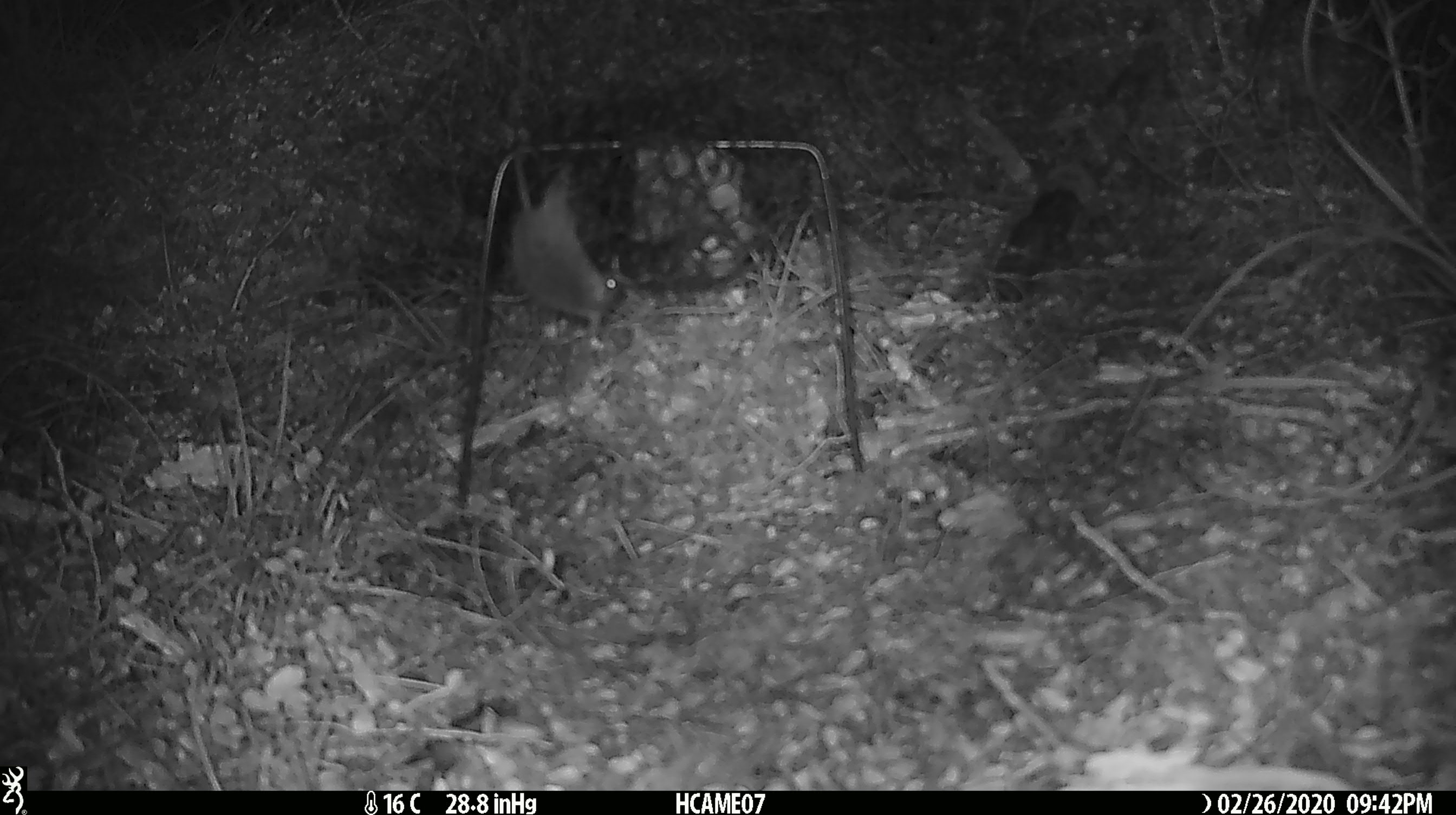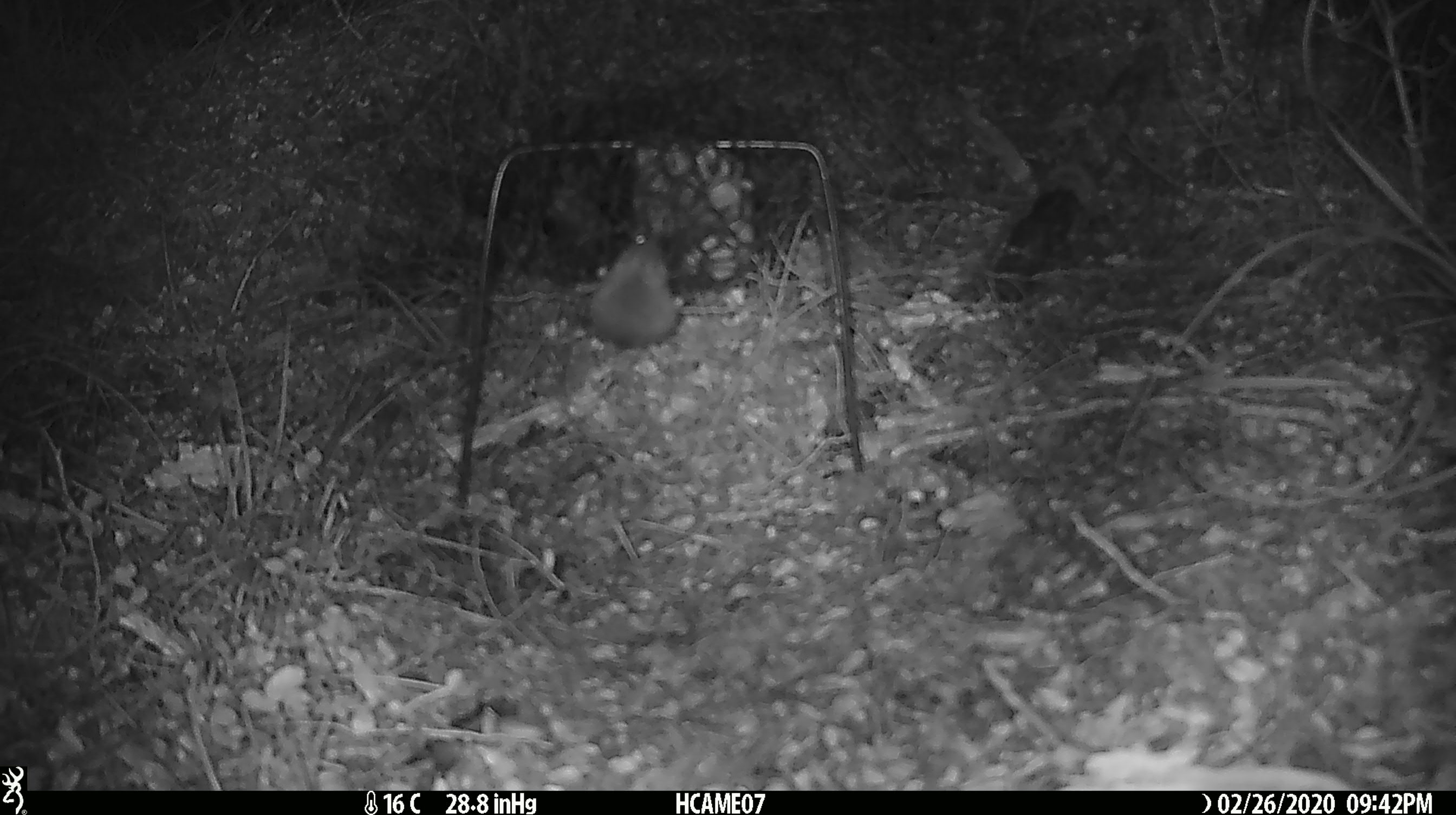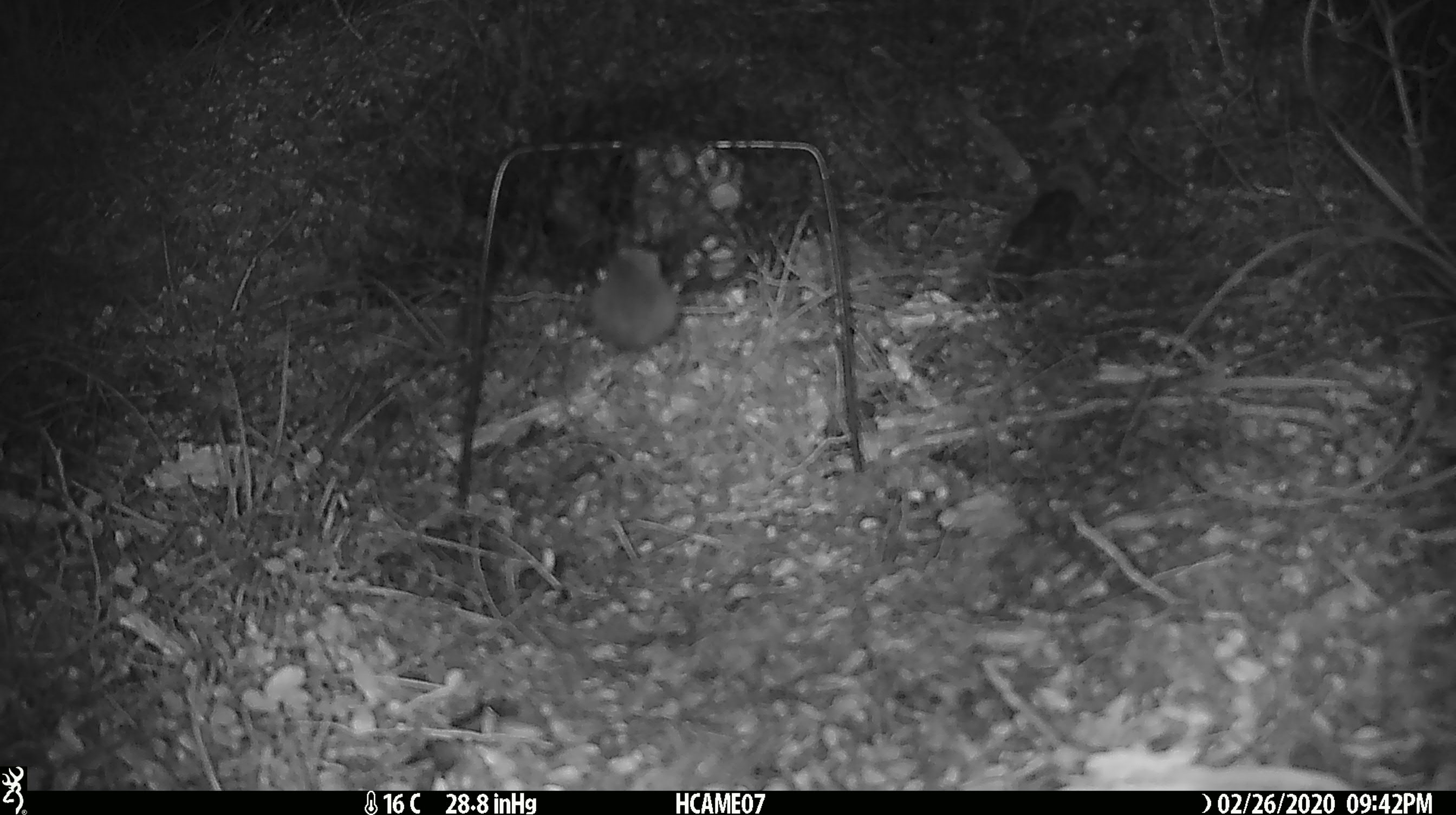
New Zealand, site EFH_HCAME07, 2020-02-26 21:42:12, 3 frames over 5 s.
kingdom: Animalia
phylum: Chordata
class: Mammalia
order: Rodentia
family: Muridae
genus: Mus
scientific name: Mus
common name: mouse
Mouse (Mus).